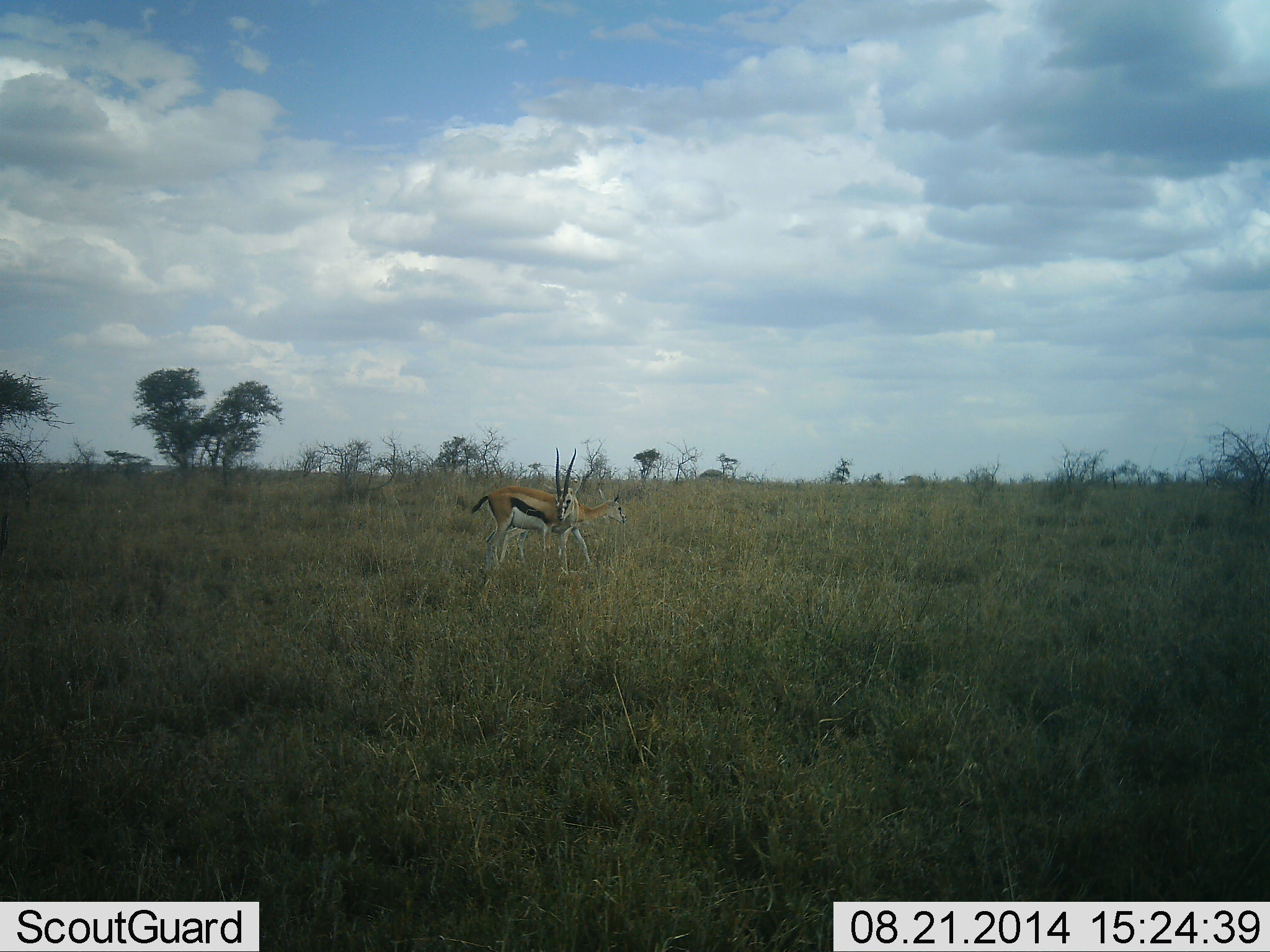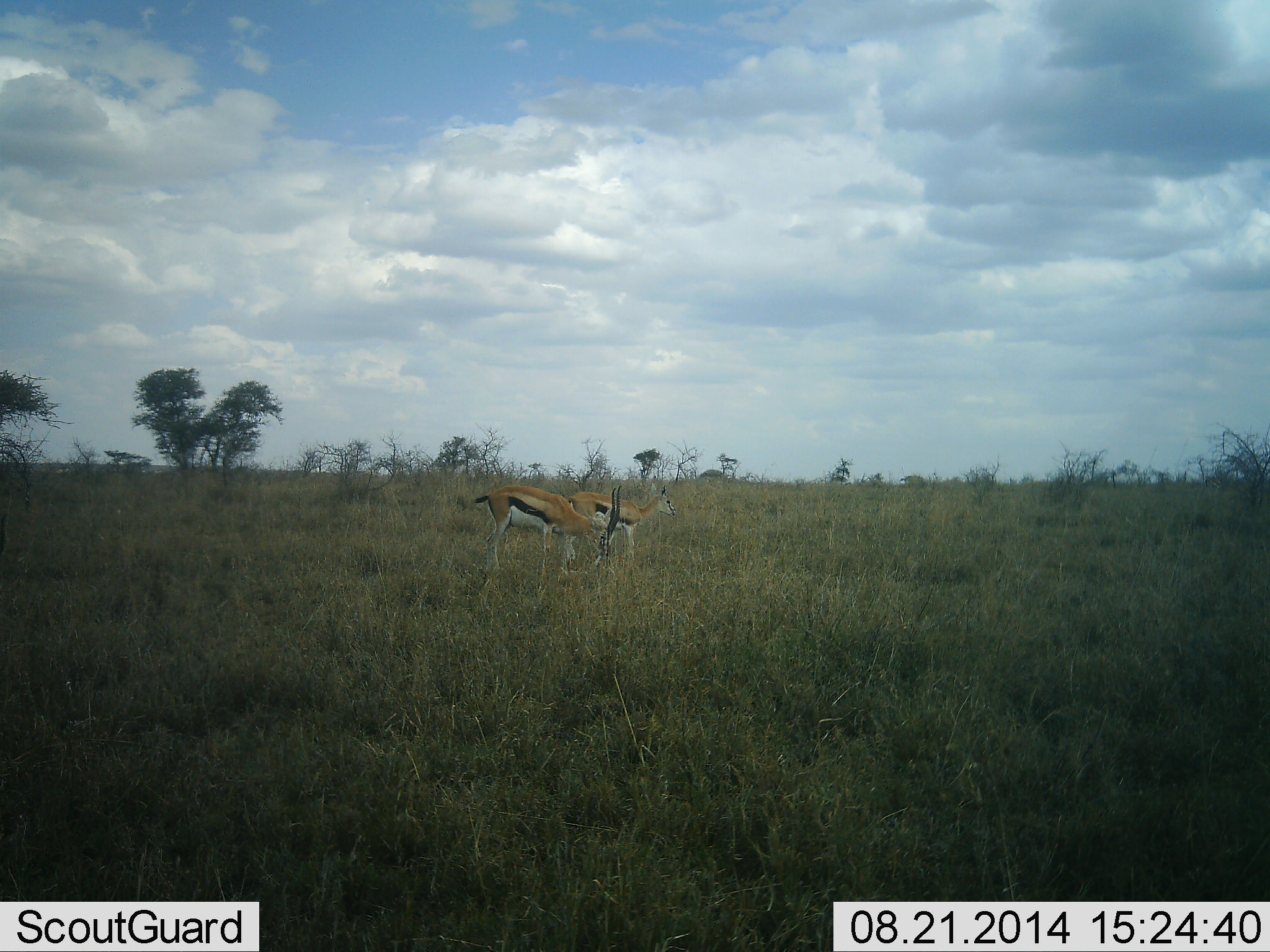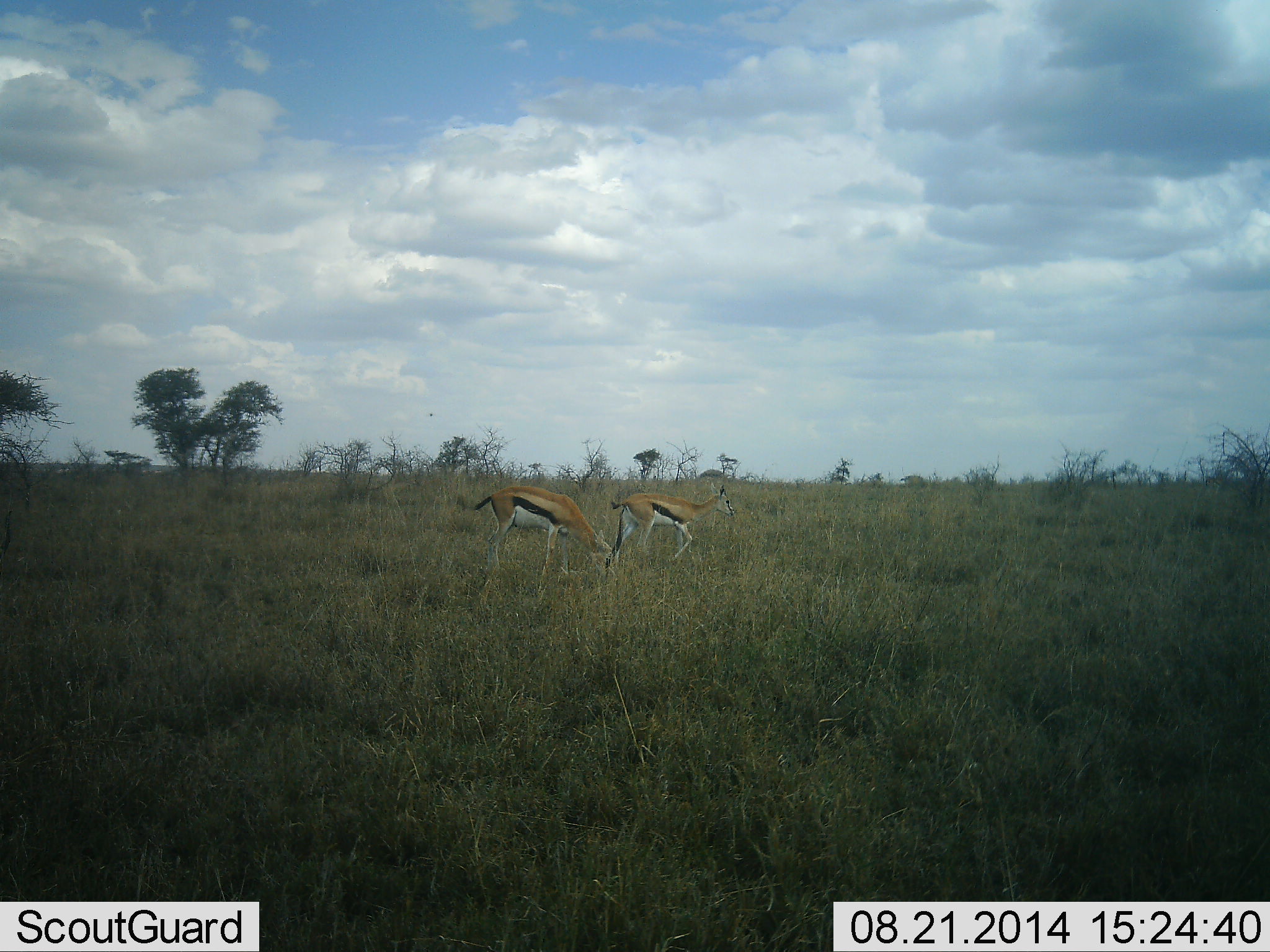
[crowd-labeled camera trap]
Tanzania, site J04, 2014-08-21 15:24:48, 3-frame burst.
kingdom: Animalia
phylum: Chordata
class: Mammalia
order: Artiodactyla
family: Bovidae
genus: Eudorcas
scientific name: Eudorcas thomsonii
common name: thomson's gazelle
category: gazellethomsons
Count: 2.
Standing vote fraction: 0%.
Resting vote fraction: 0%.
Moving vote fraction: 60%.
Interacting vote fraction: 0%.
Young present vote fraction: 0%.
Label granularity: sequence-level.